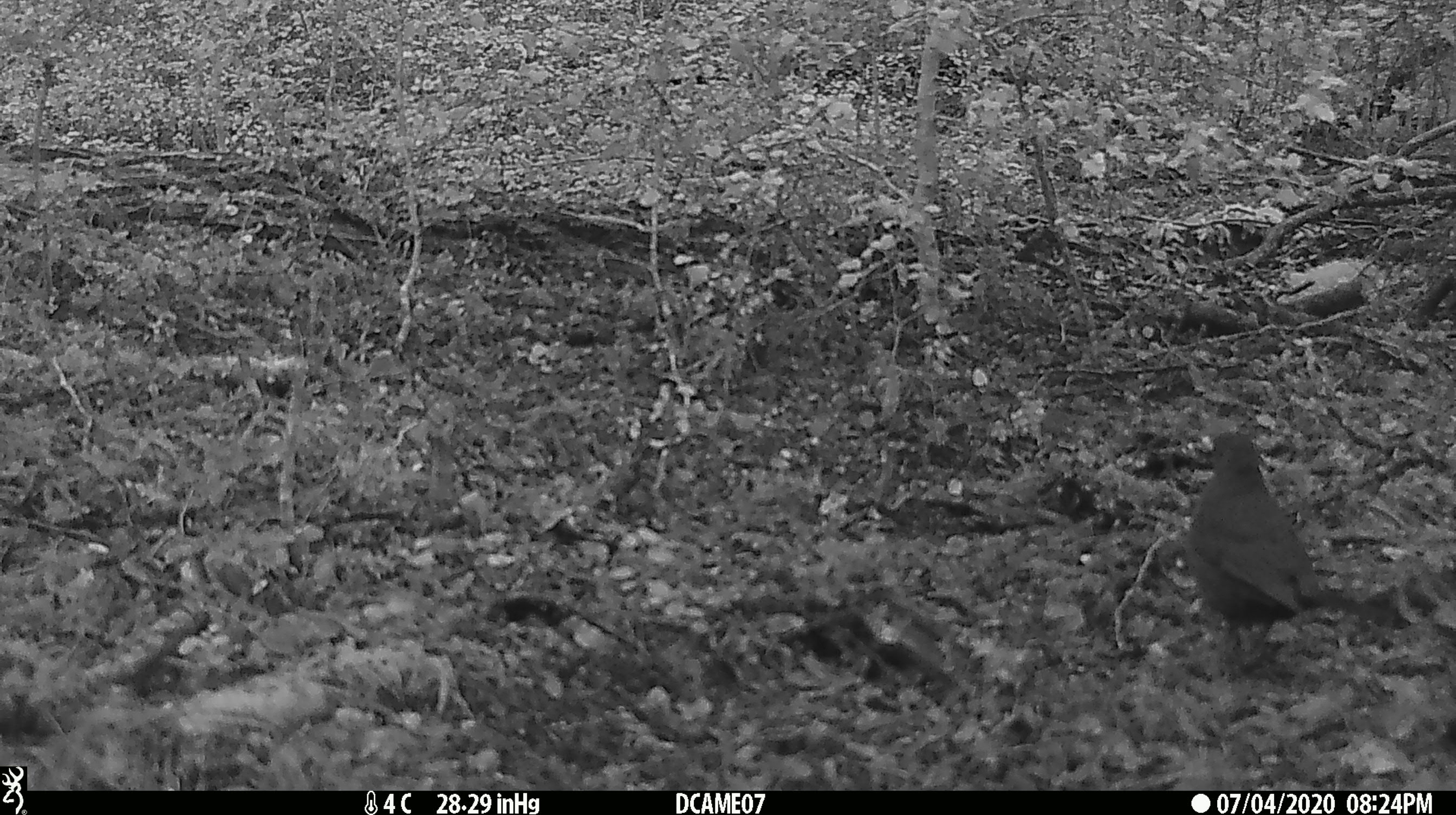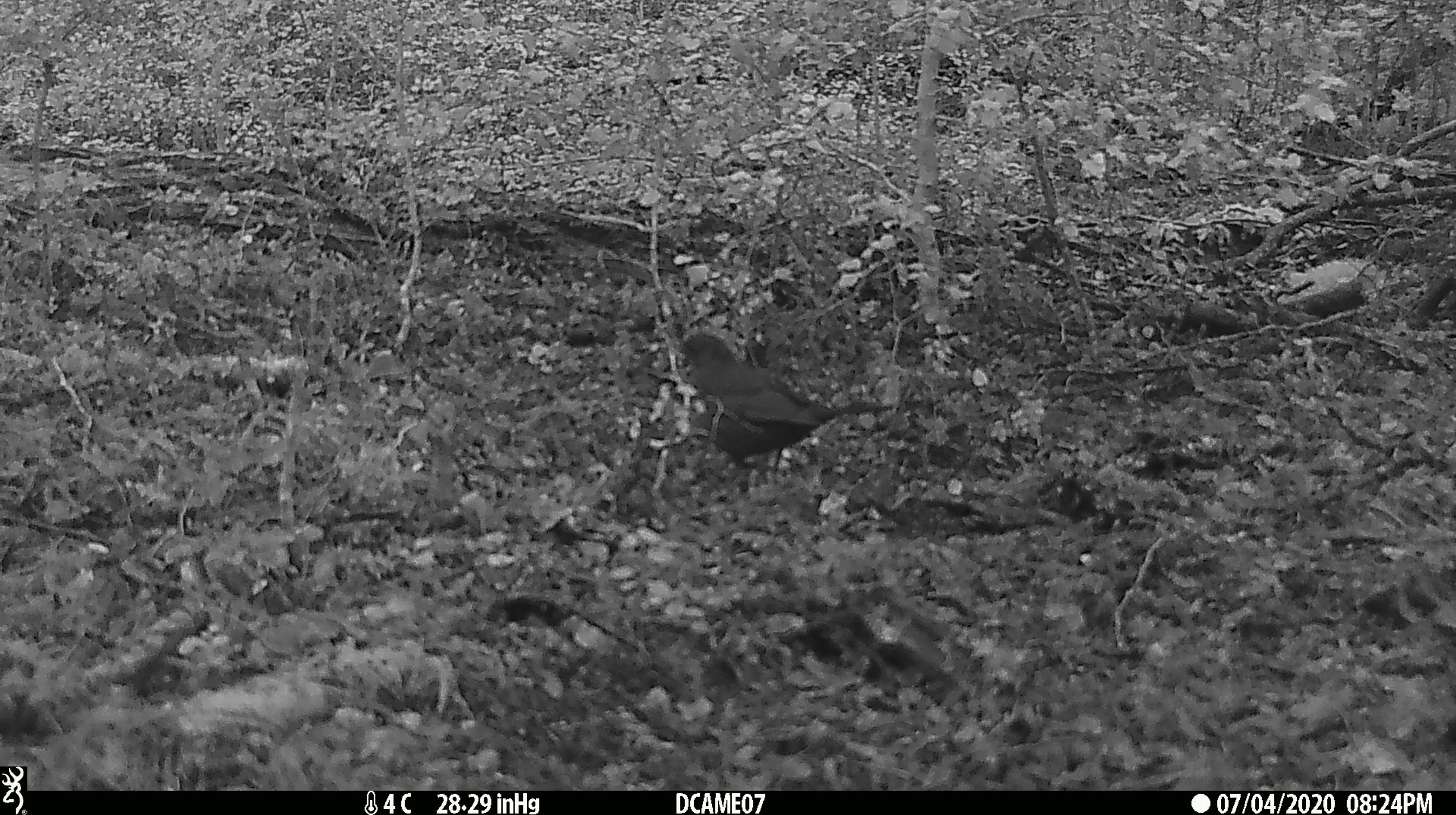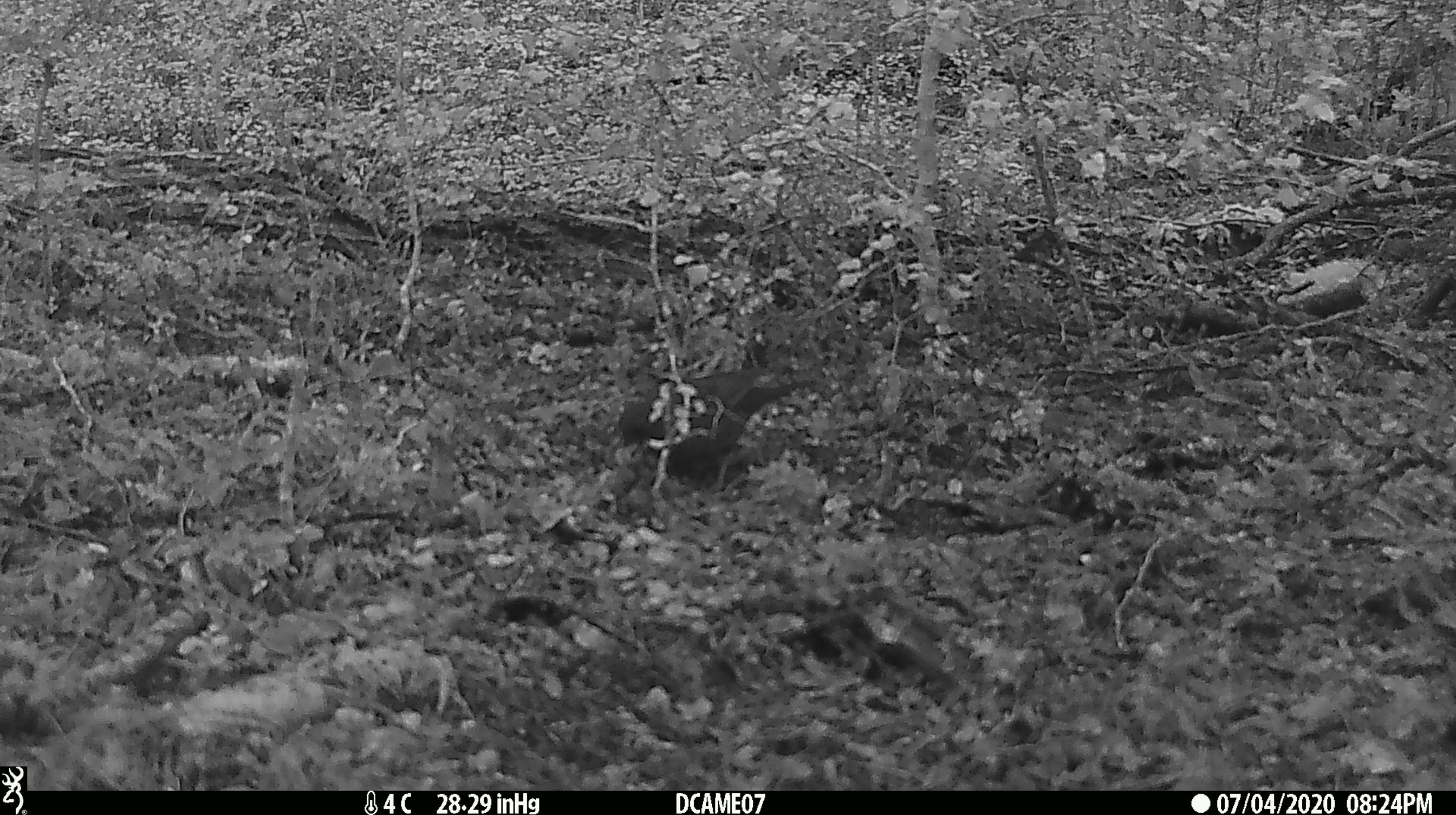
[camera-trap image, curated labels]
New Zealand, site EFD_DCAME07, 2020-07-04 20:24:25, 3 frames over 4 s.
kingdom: Animalia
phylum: Chordata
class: Aves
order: Passeriformes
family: Turdidae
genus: Turdus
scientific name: Turdus merula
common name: eurasian blackbird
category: blackbird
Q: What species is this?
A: Blackbird (eurasian blackbird) (Turdus merula).